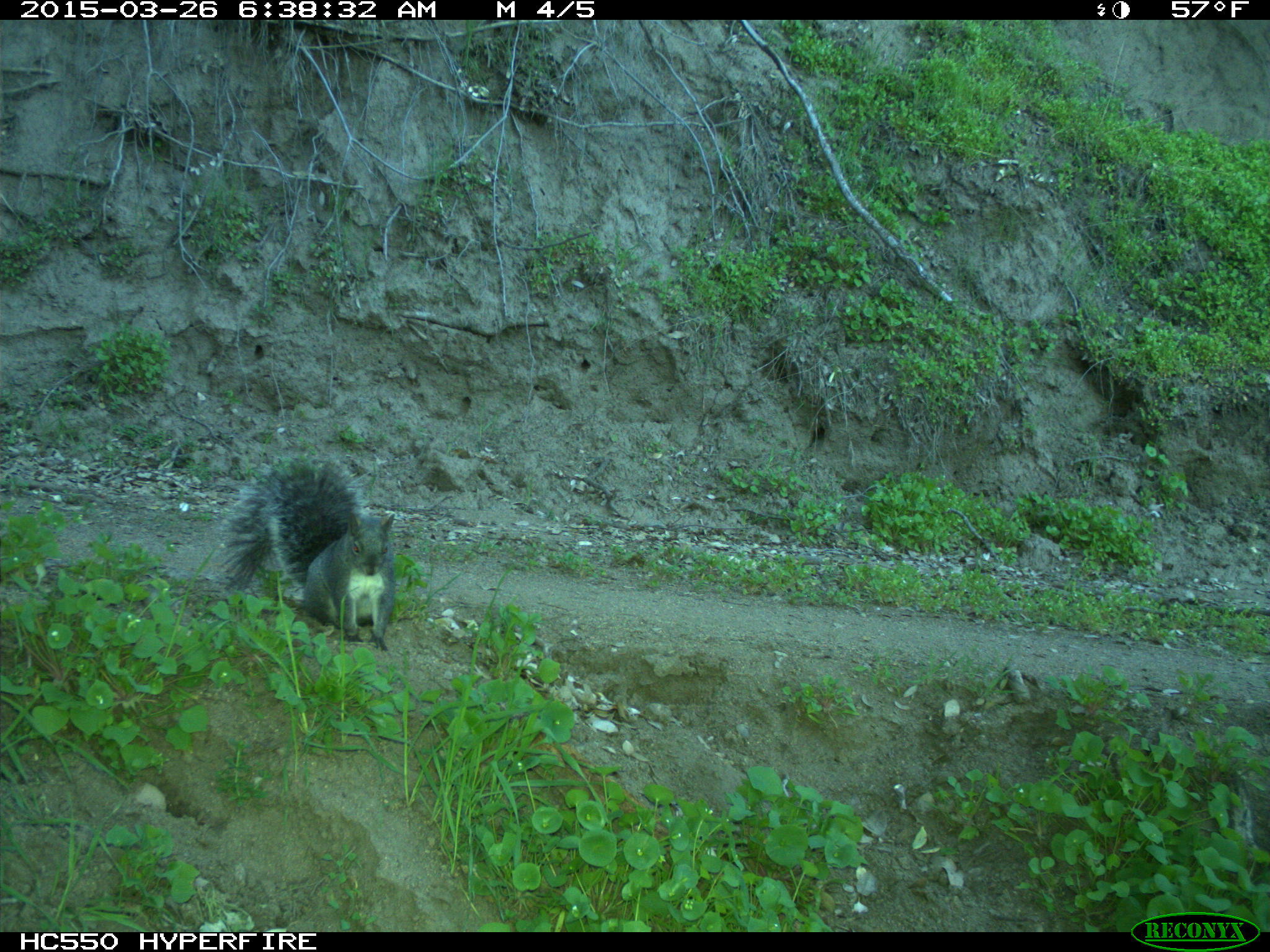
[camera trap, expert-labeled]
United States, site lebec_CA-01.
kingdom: Animalia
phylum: Chordata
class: Mammalia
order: Rodentia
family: Sciuridae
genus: Sciurus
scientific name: Sciurus carolinensis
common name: eastern gray squirrel